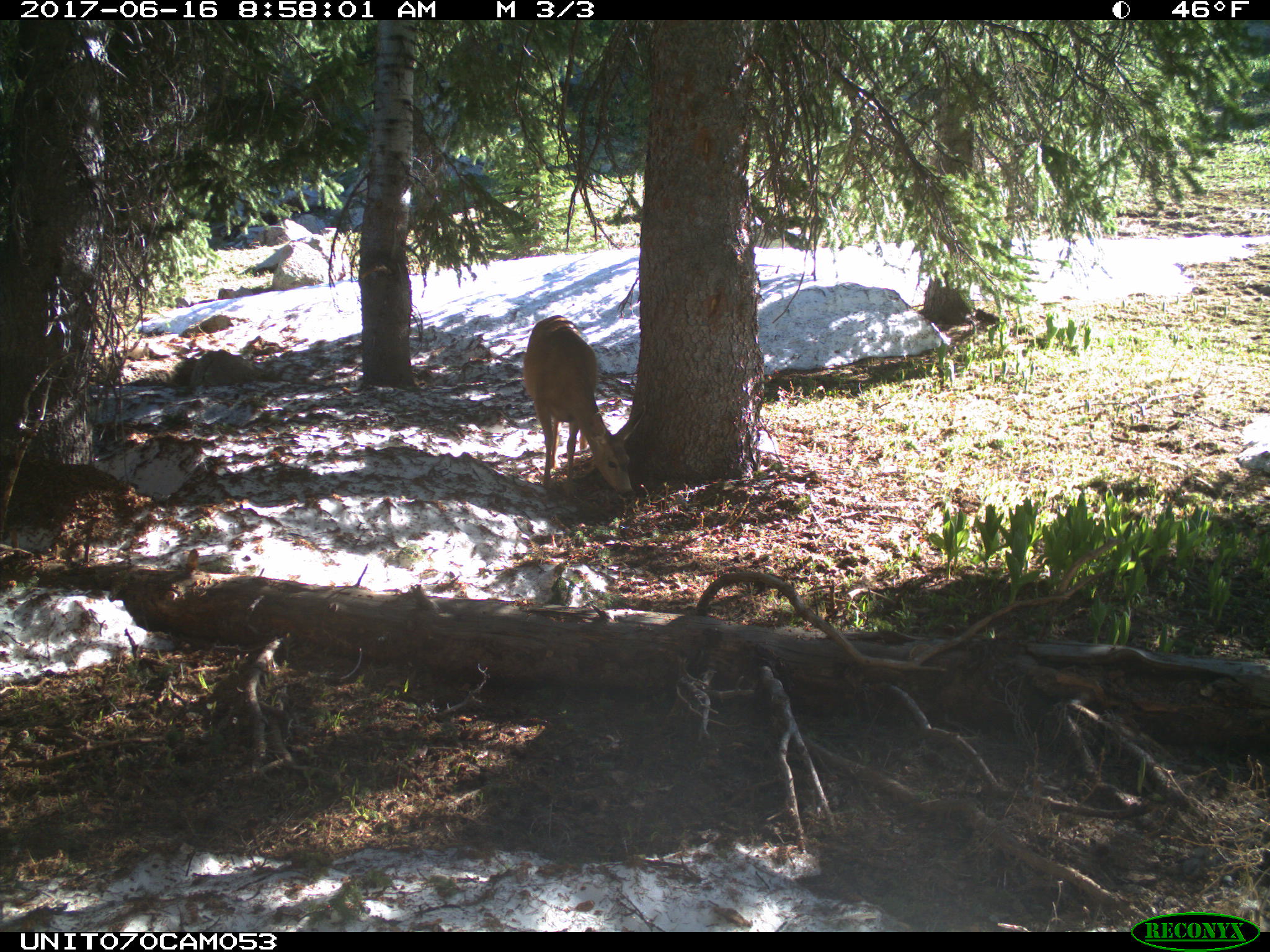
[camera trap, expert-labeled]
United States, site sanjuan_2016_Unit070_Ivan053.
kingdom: Animalia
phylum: Chordata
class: Mammalia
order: Artiodactyla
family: Cervidae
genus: Odocoileus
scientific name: Odocoileus hemionus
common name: mule deer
Odocoileus hemionus (mule deer).